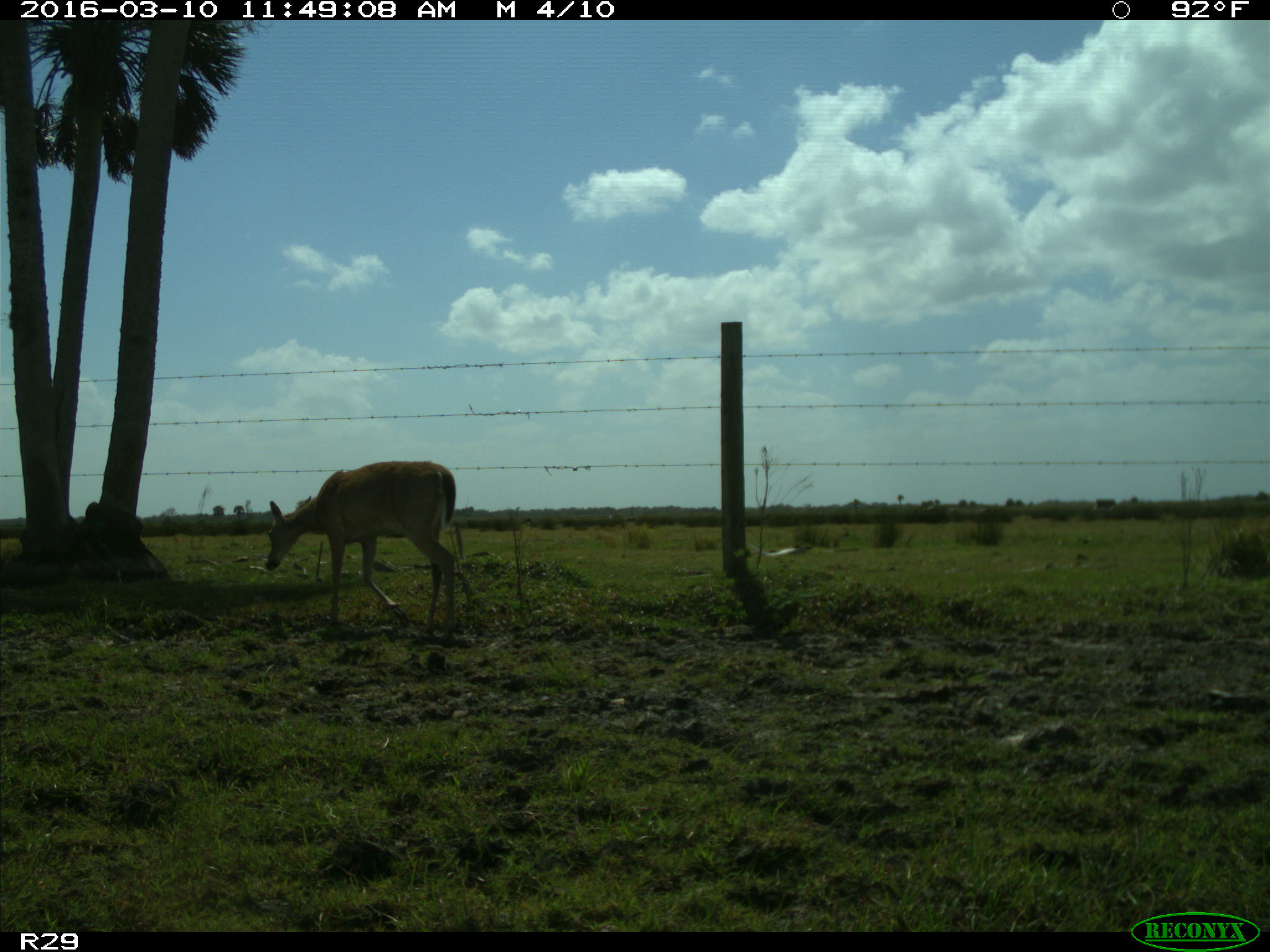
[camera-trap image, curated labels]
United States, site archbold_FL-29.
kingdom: Animalia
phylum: Chordata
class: Mammalia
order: Artiodactyla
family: Cervidae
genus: Odocoileus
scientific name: Odocoileus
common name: deer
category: unidentified deer